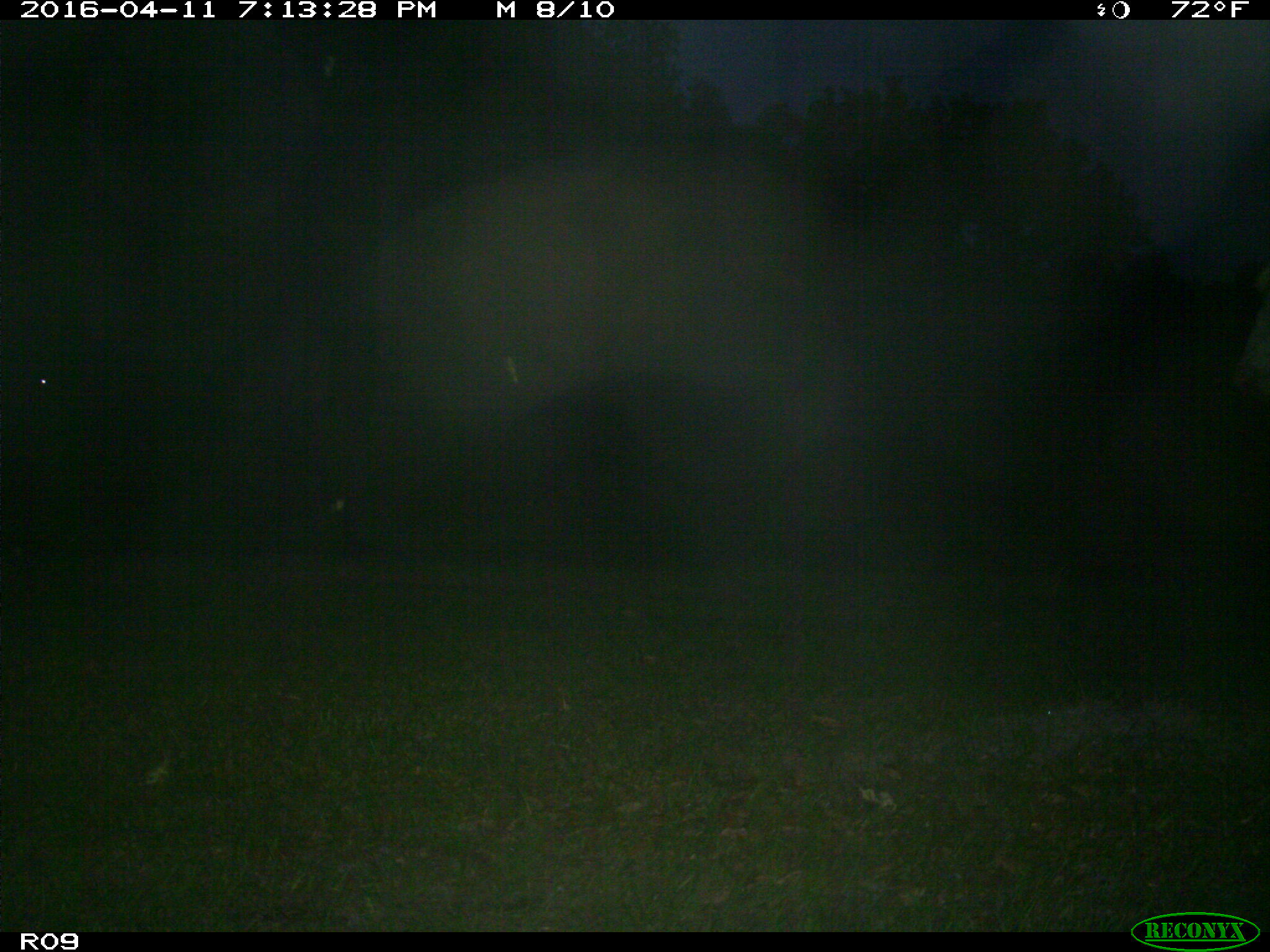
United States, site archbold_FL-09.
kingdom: Animalia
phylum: Chordata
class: Mammalia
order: Artiodactyla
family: Bovidae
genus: Bos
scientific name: Bos taurus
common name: domestic cow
Bos taurus (domestic cow).